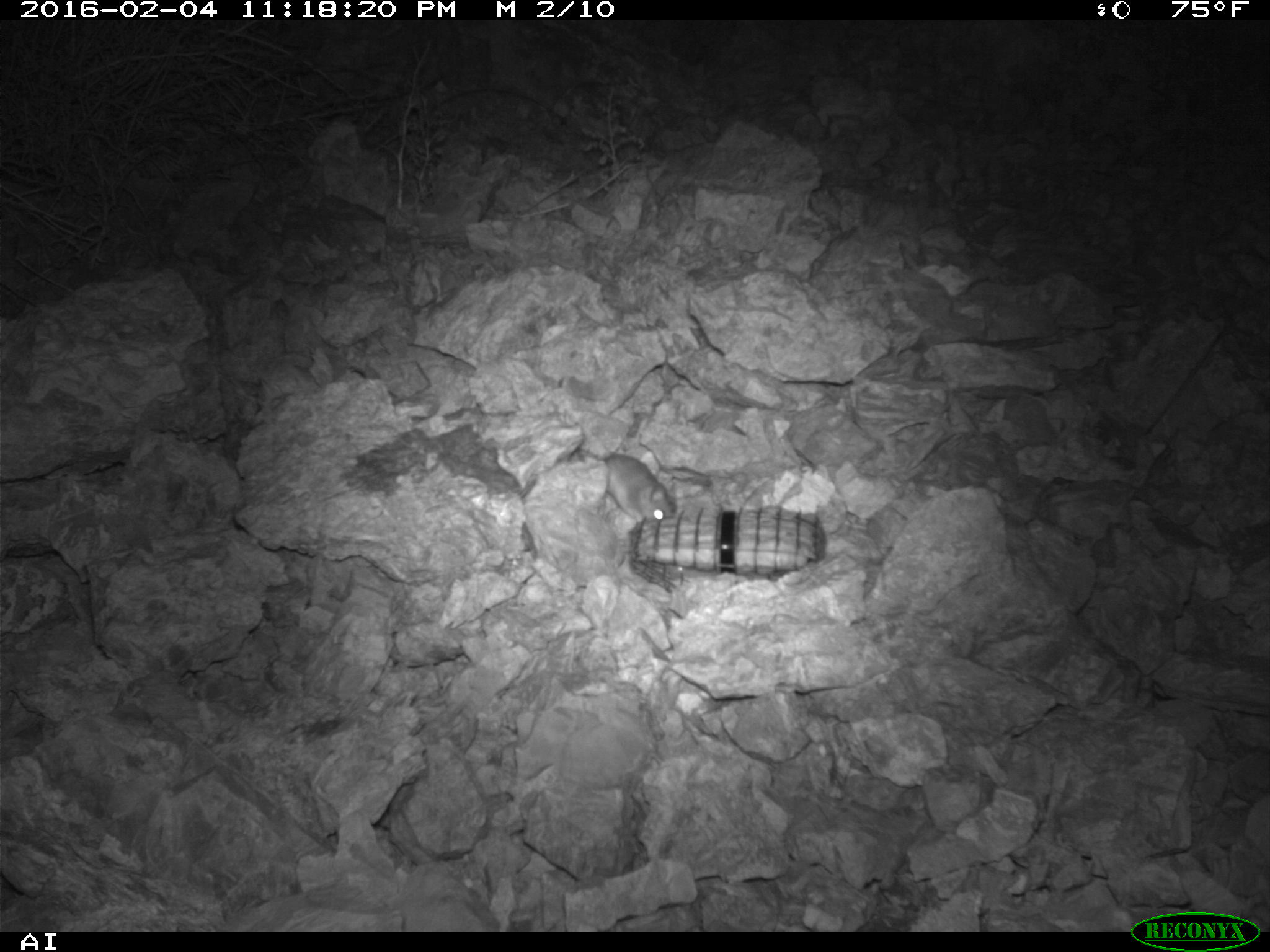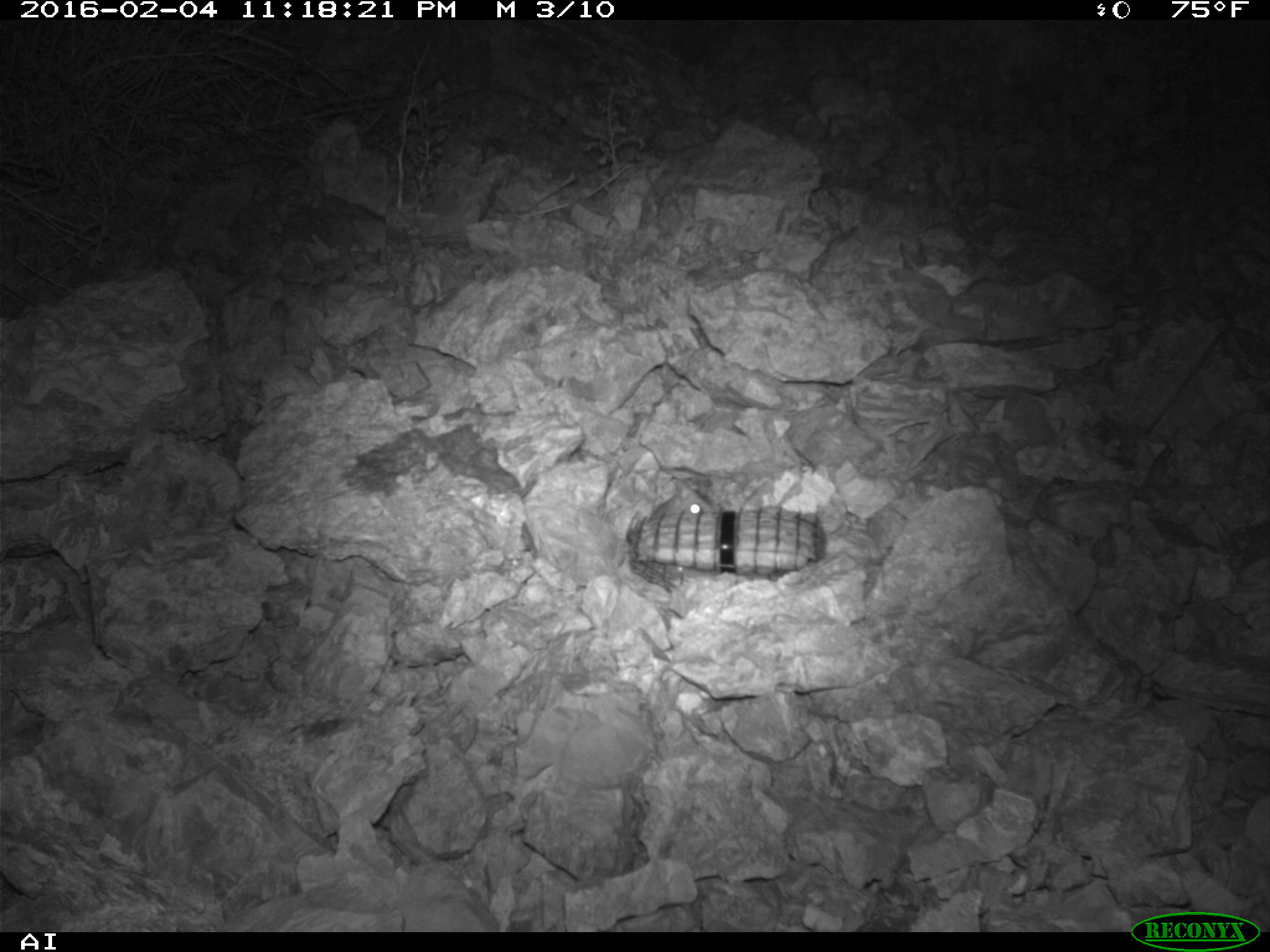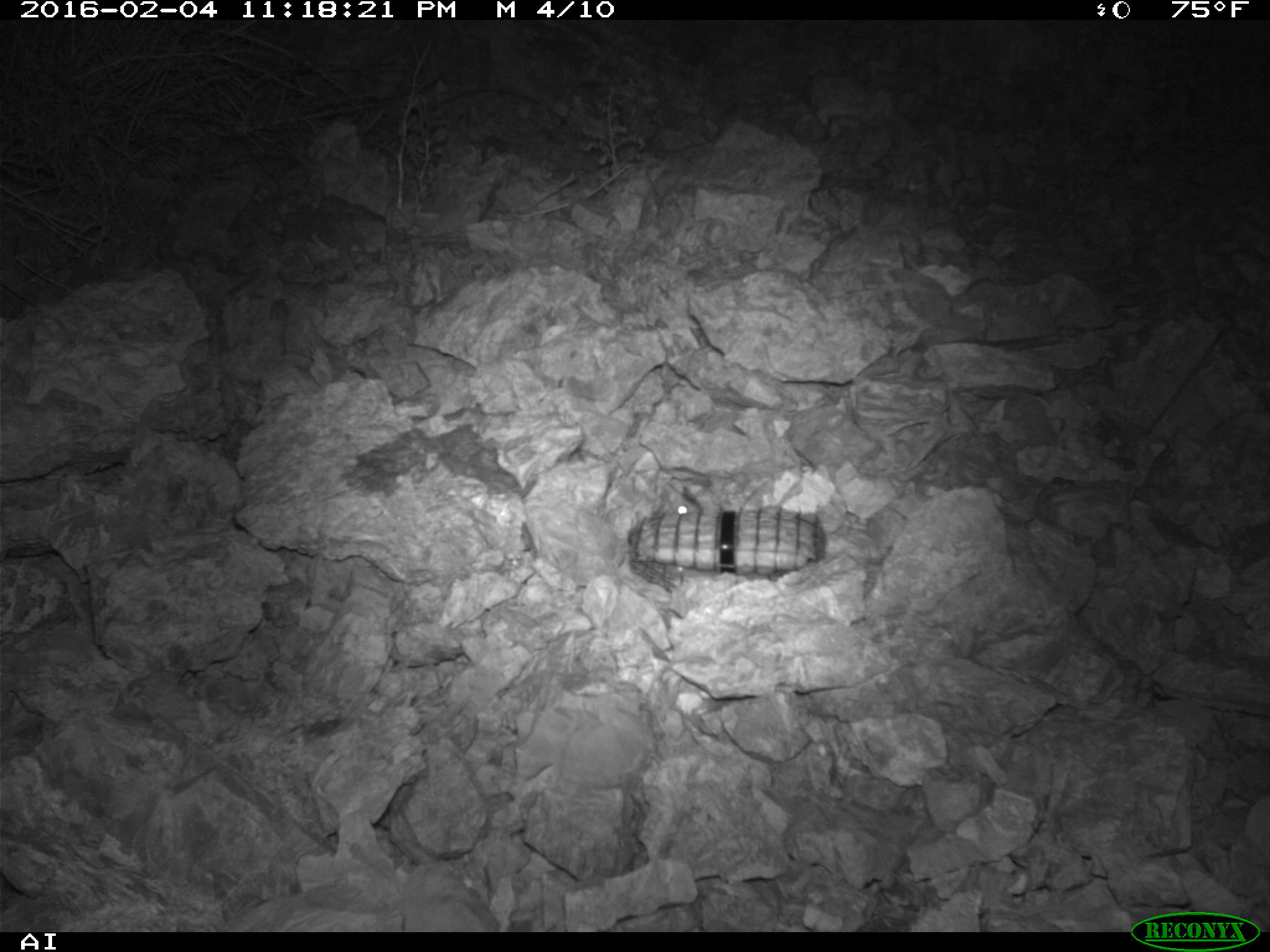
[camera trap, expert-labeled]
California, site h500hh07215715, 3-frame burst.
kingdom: Animalia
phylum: Chordata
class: Mammalia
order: Rodentia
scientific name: Rodentia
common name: rodent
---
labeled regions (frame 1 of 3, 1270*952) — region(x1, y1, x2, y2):
rodent: region(599, 454, 676, 522)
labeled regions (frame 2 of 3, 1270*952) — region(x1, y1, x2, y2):
rodent: region(652, 479, 714, 517)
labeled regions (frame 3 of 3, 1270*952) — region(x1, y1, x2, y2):
rodent: region(652, 482, 702, 515)